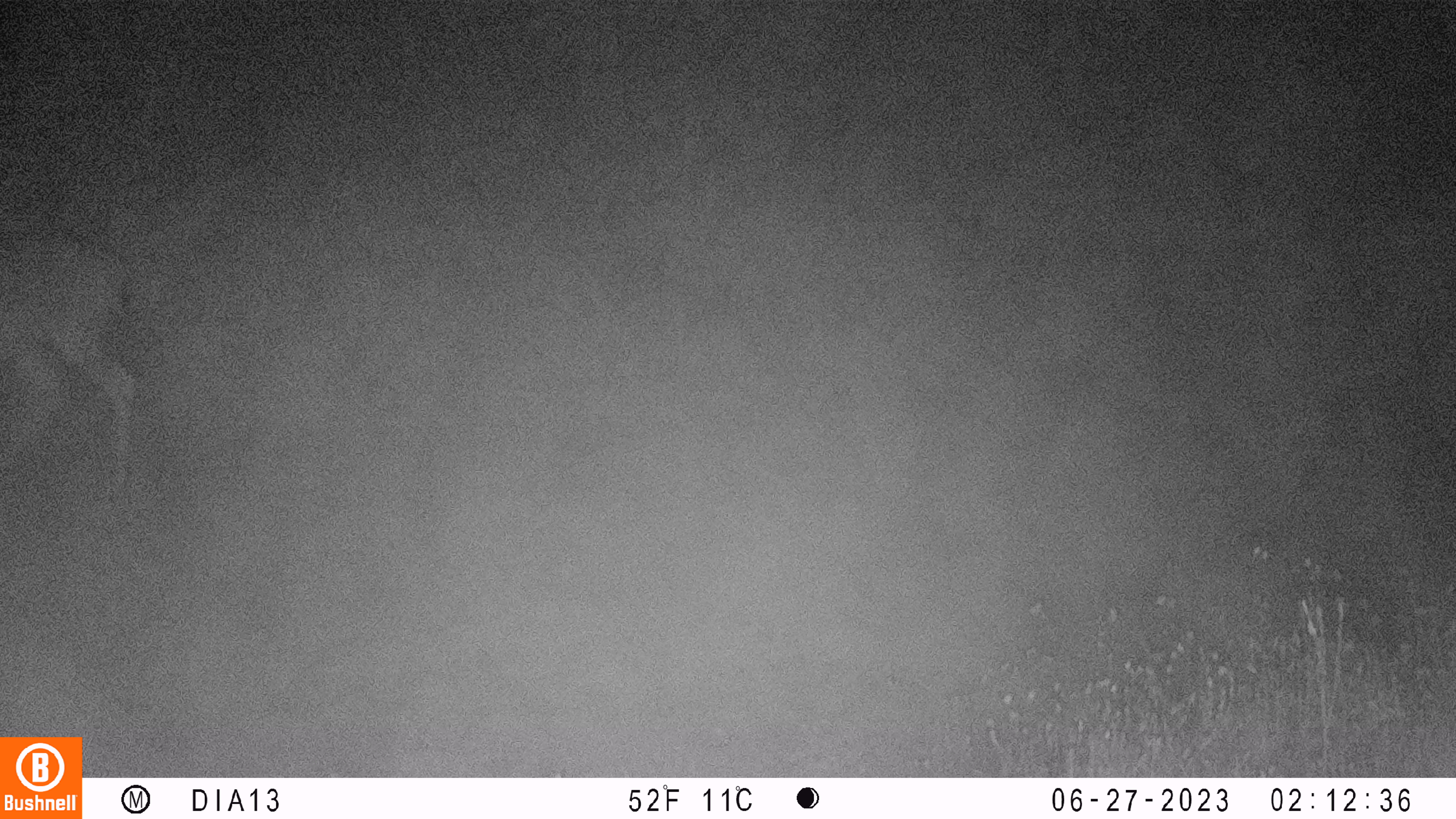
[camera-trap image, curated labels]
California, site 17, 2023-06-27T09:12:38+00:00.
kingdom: Animalia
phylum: Chordata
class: Mammalia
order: Artiodactyla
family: Cervidae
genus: Odocoileus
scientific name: Odocoileus hemionus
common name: mule deer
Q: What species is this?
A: Mule deer (Odocoileus hemionus).